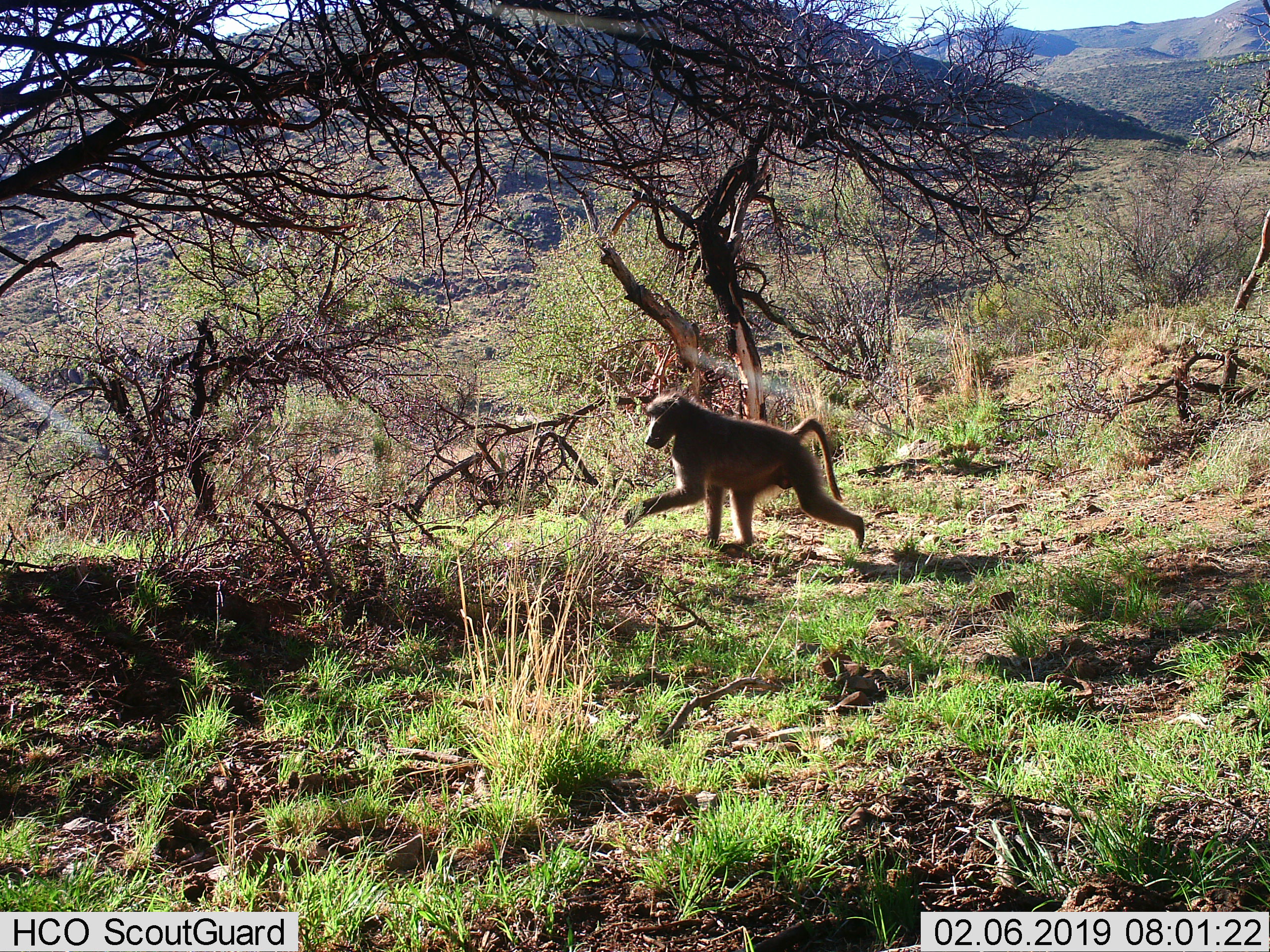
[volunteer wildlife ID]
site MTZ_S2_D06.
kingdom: Animalia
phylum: Chordata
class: Mammalia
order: Primates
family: Cercopithecidae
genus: Papio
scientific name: Papio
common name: baboon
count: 1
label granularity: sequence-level